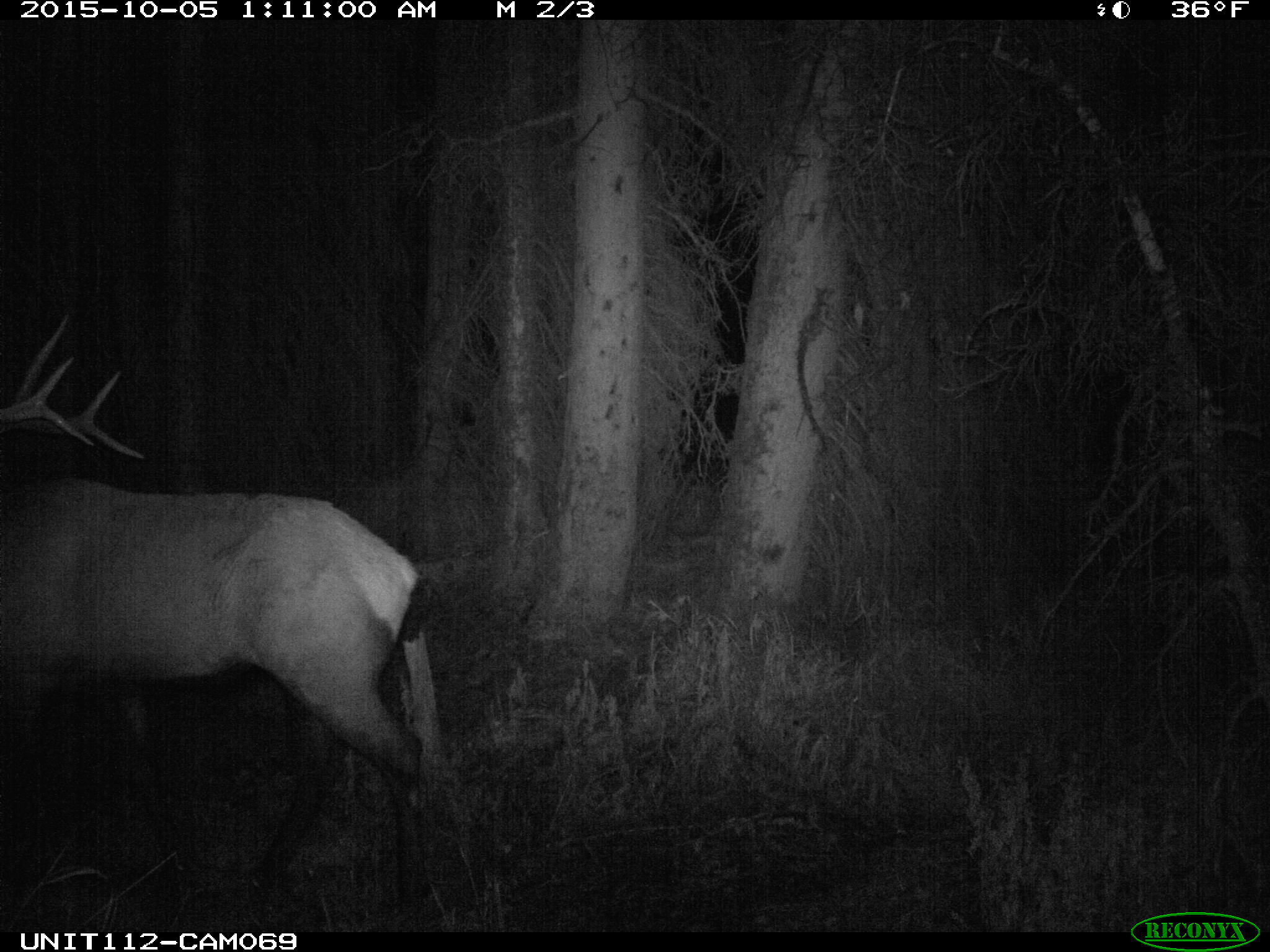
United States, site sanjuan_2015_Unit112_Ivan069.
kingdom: Animalia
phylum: Chordata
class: Mammalia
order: Artiodactyla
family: Cervidae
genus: Cervus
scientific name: Cervus elaphus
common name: red deer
Cervus elaphus (red deer).